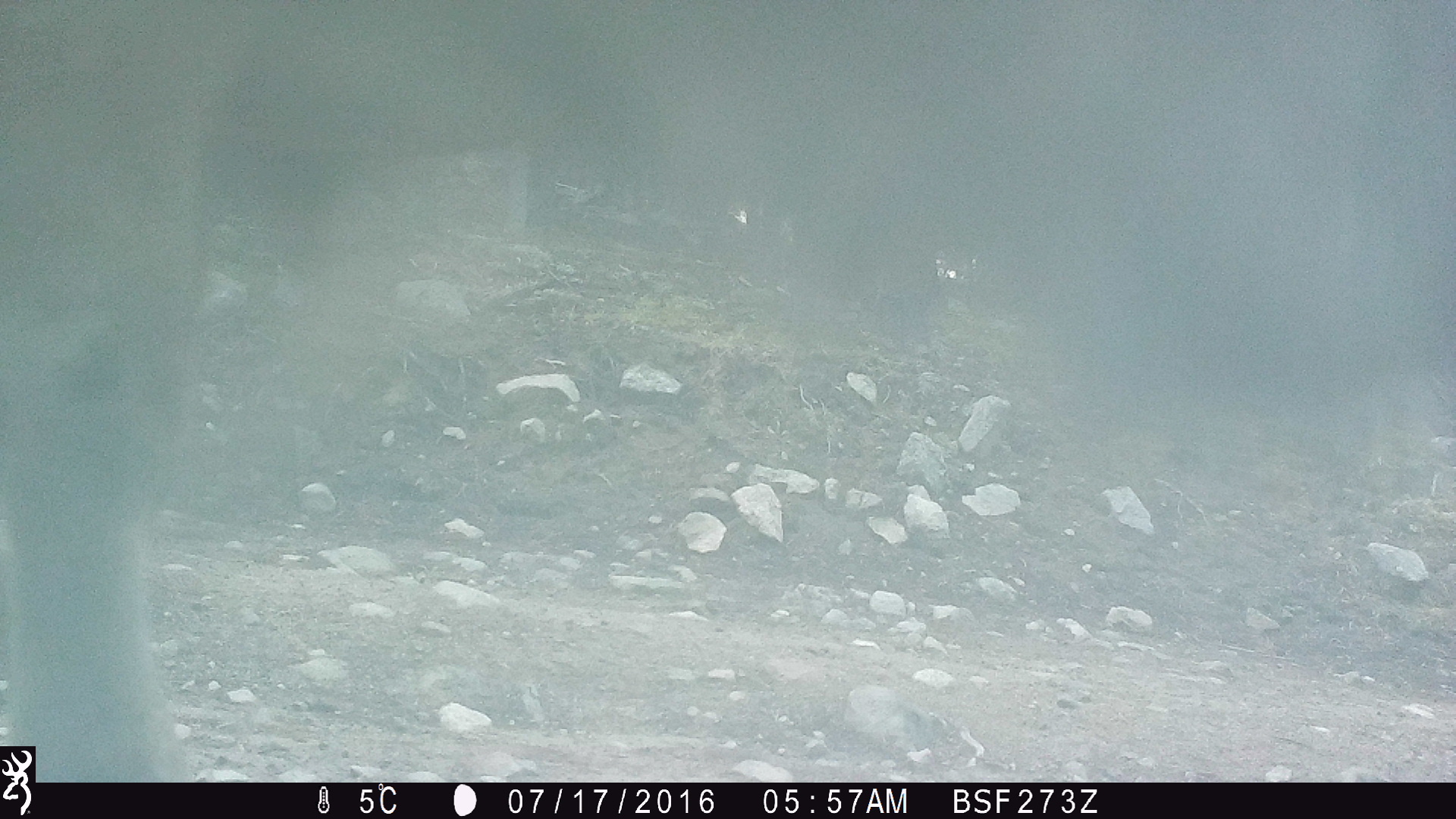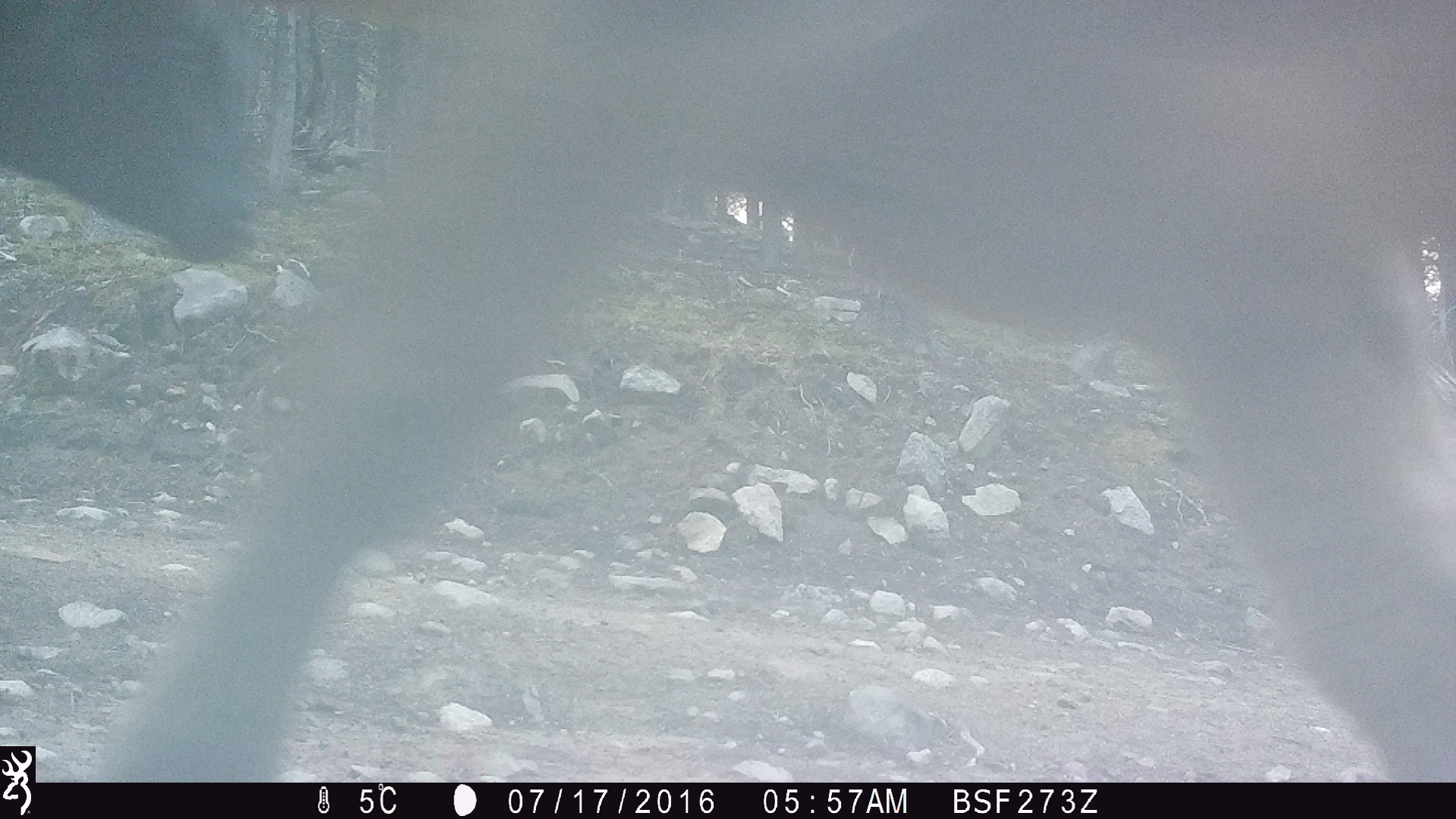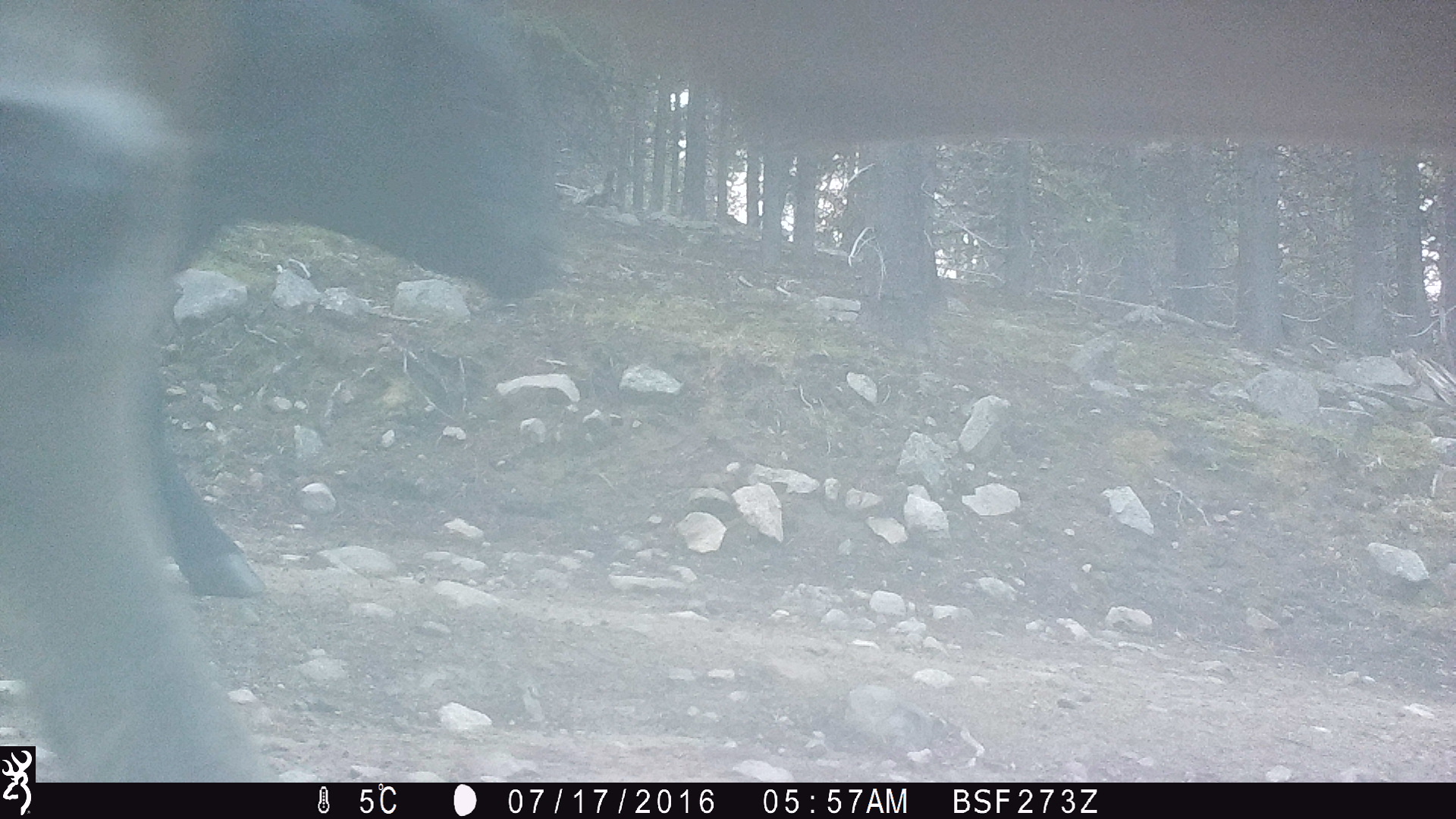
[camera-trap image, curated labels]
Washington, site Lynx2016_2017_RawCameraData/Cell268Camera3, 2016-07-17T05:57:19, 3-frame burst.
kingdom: Animalia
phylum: Chordata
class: Mammalia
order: Artiodactyla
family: Bovidae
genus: Bos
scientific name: Bos taurus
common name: domestic cattle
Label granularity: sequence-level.